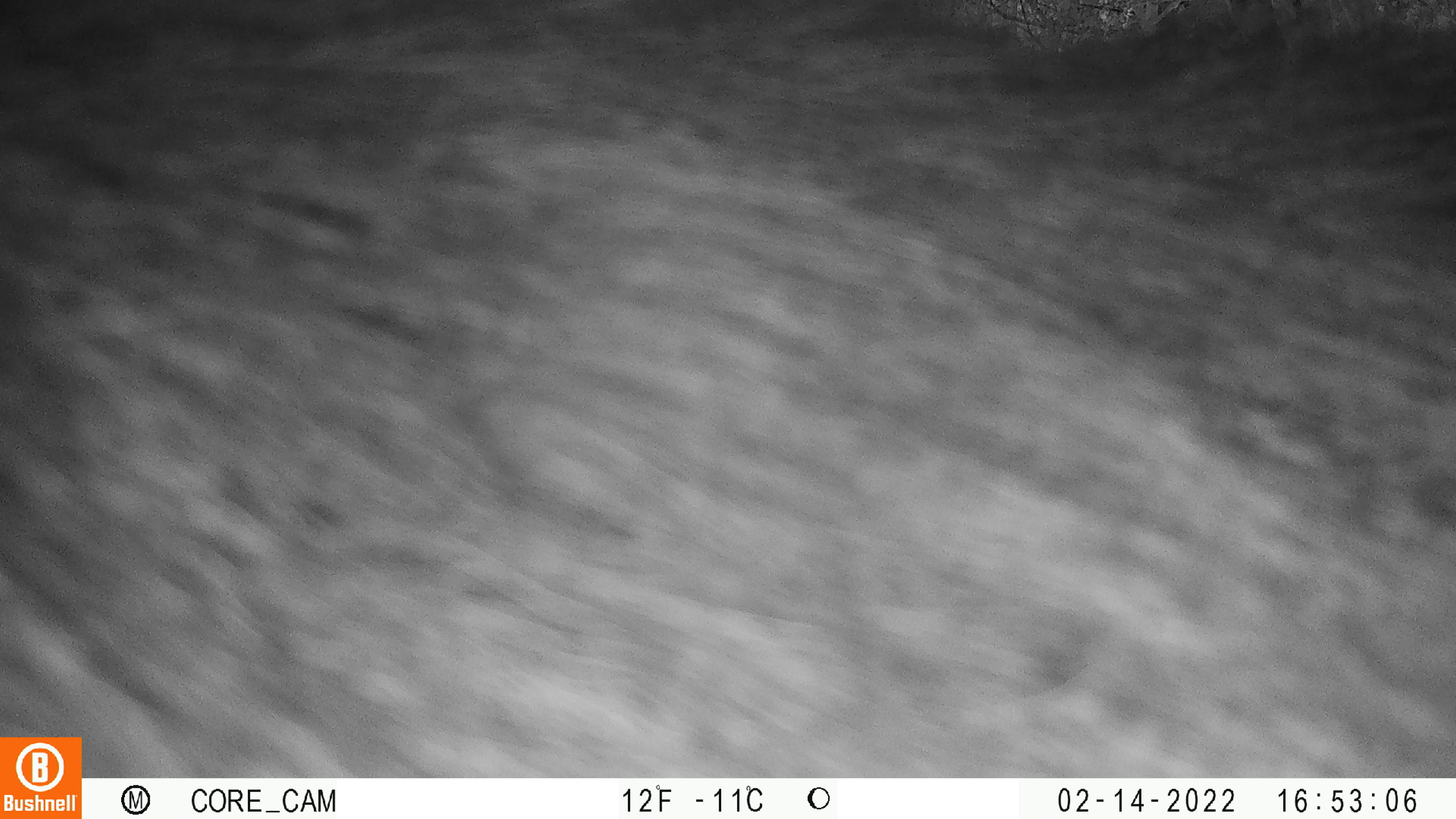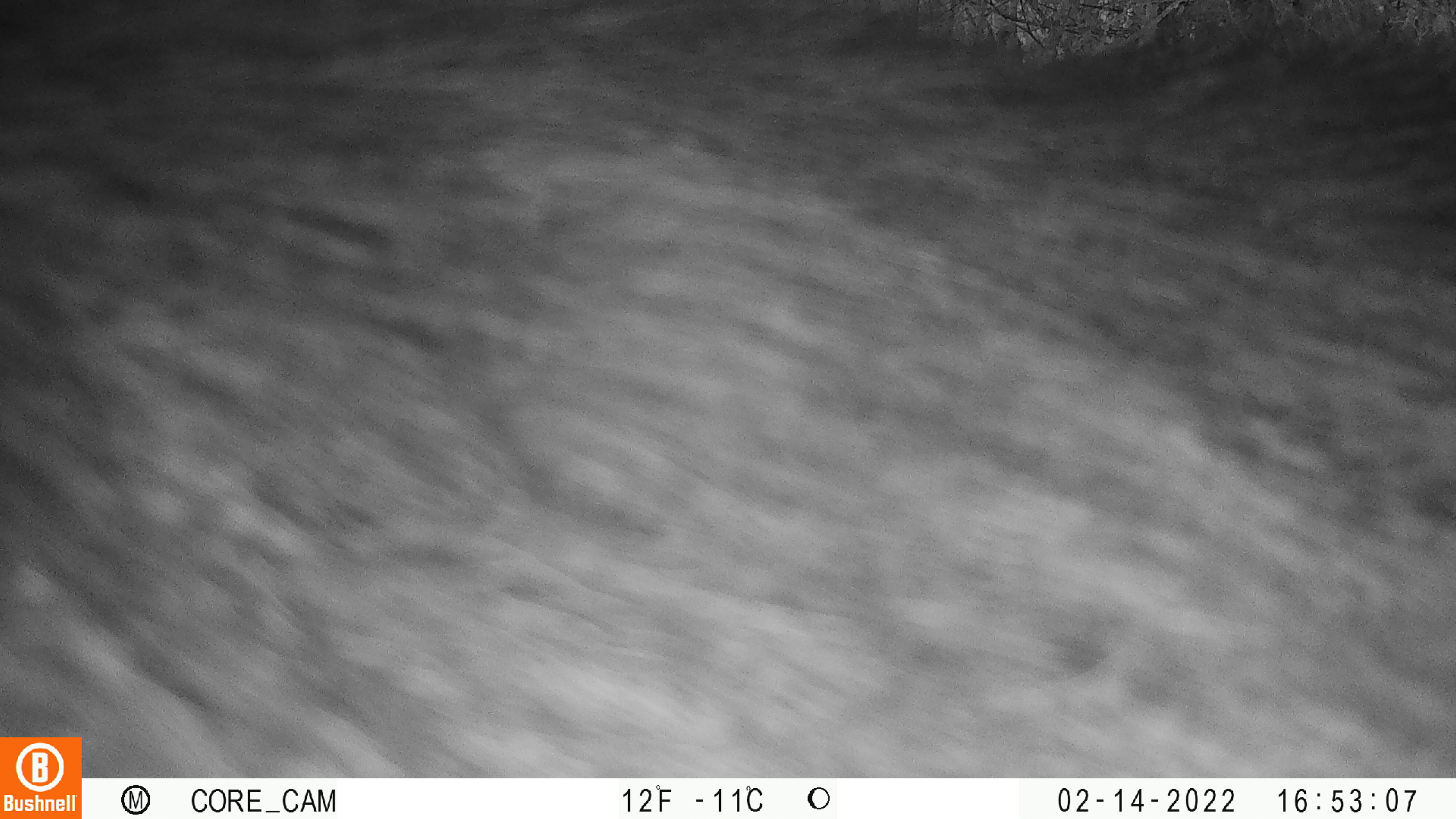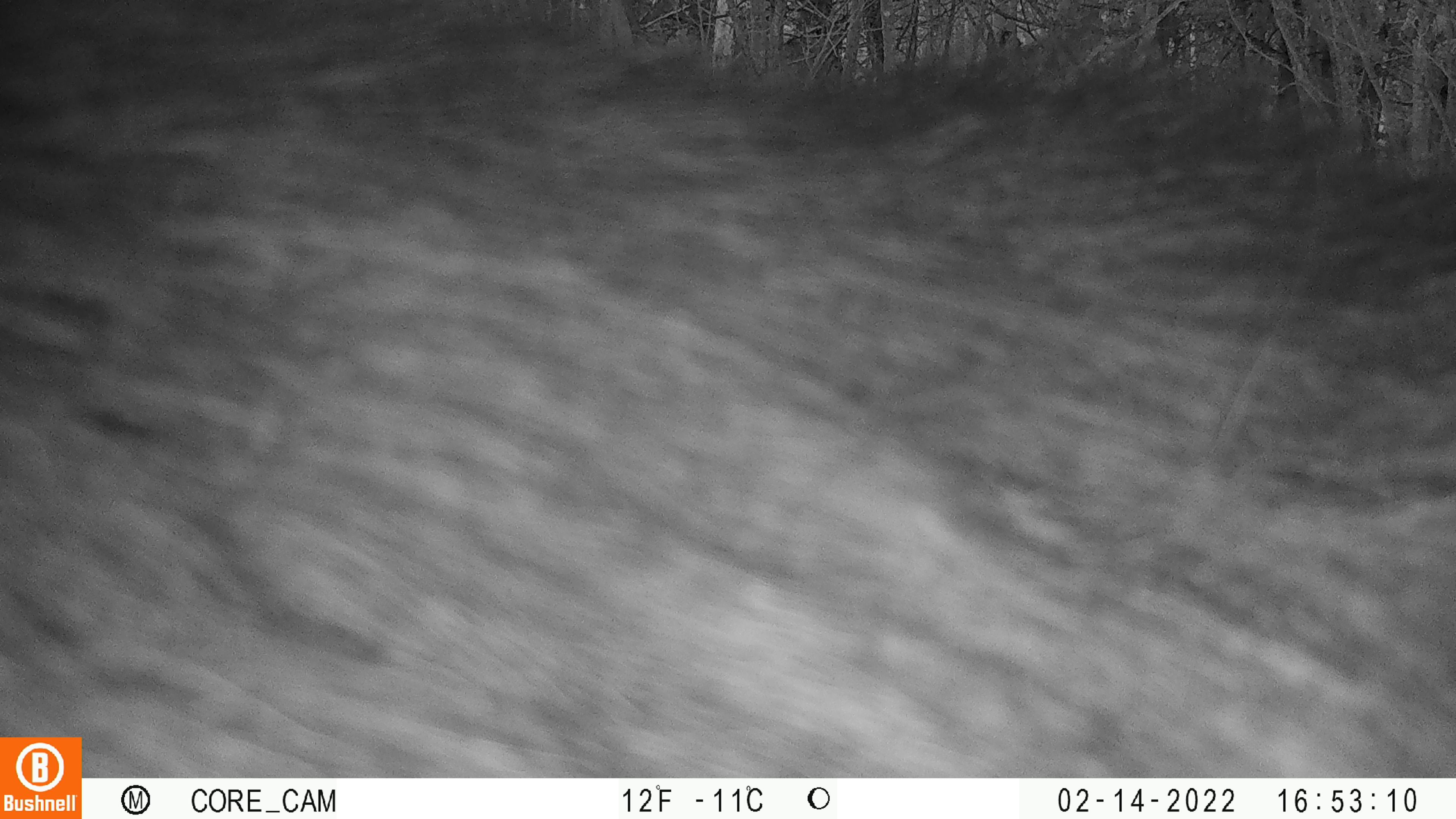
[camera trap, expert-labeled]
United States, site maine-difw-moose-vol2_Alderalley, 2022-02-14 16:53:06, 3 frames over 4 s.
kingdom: Animalia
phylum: Chordata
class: Mammalia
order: Artiodactyla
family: Cervidae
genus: Alces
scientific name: Alces alces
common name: moose